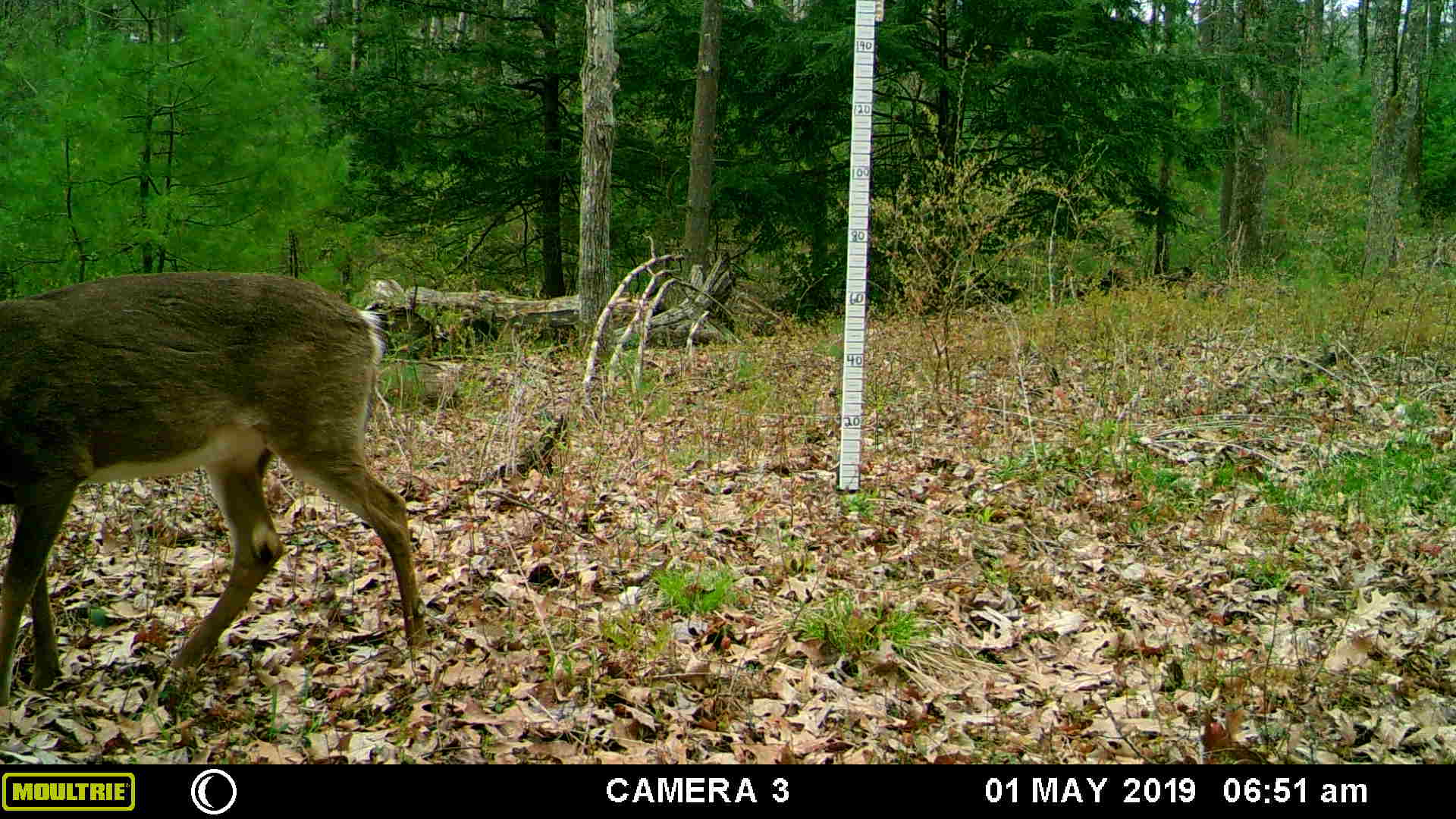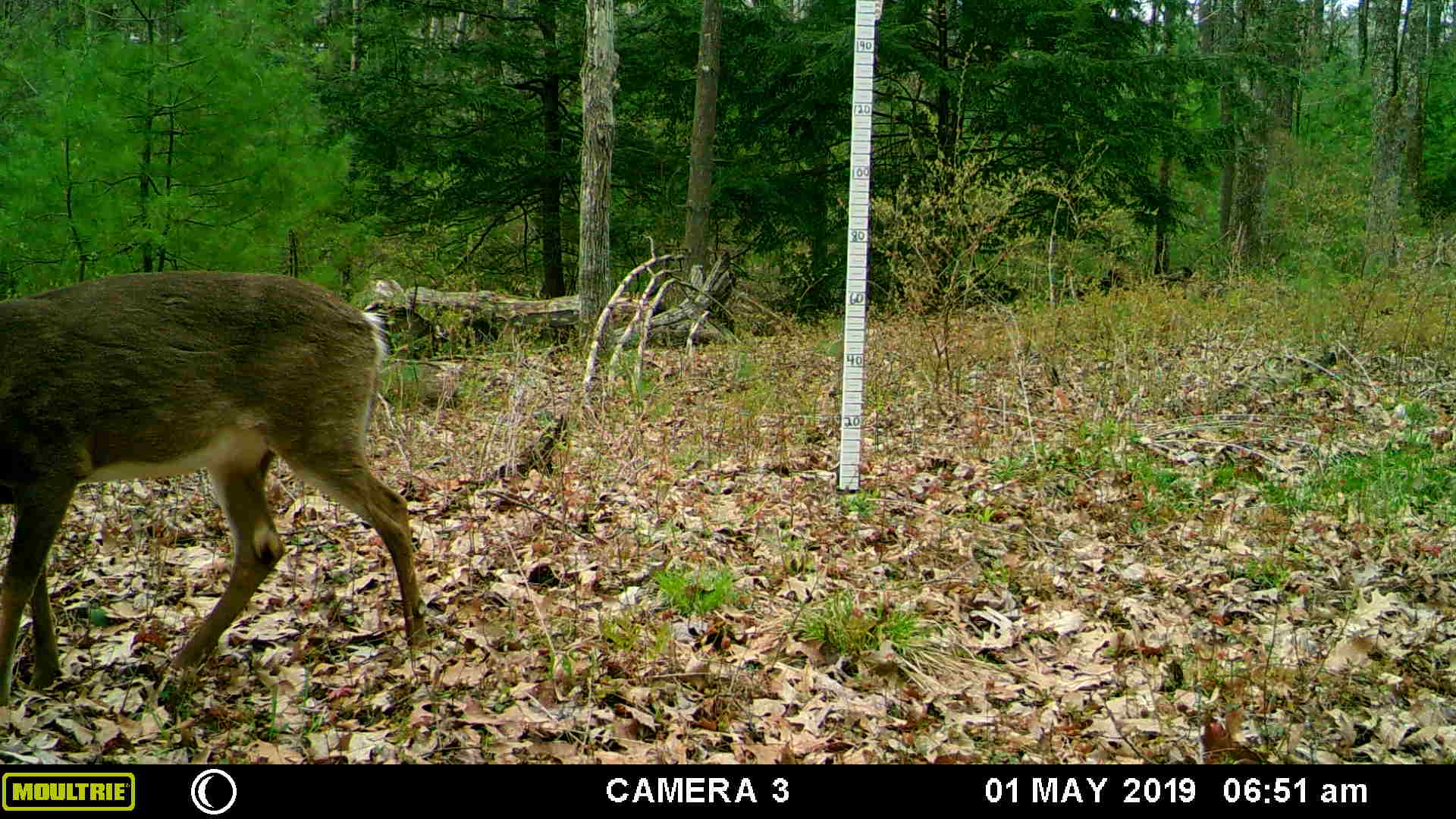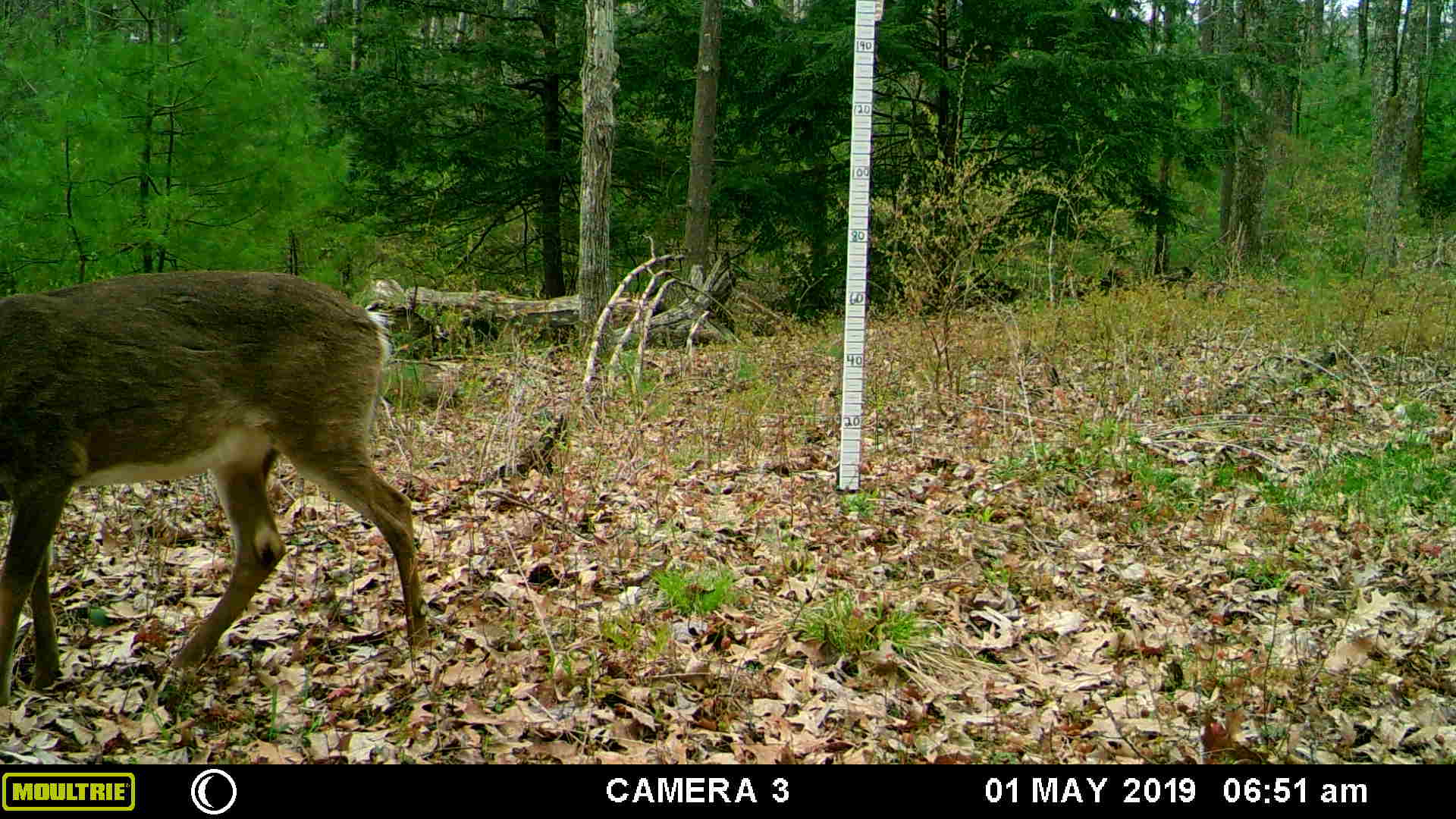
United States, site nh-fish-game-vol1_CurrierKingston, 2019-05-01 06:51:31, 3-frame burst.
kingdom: Animalia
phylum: Chordata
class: Mammalia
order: Artiodactyla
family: Cervidae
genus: Odocoileus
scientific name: Odocoileus virginianus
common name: white-tailed deer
White-tailed deer (Odocoileus virginianus).